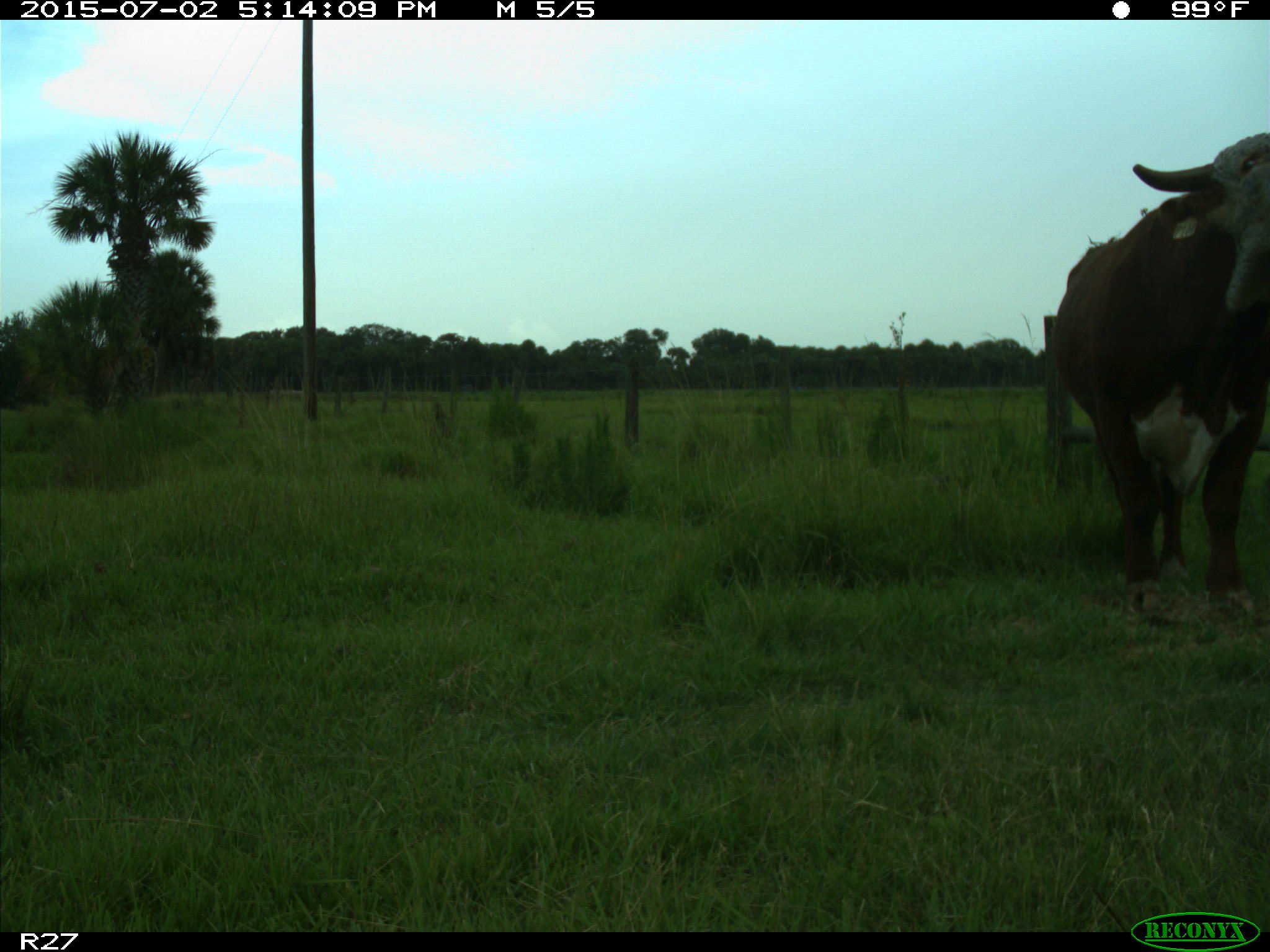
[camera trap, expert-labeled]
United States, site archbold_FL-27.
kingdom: Animalia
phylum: Chordata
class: Mammalia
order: Artiodactyla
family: Bovidae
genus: Bos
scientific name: Bos taurus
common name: domestic cow